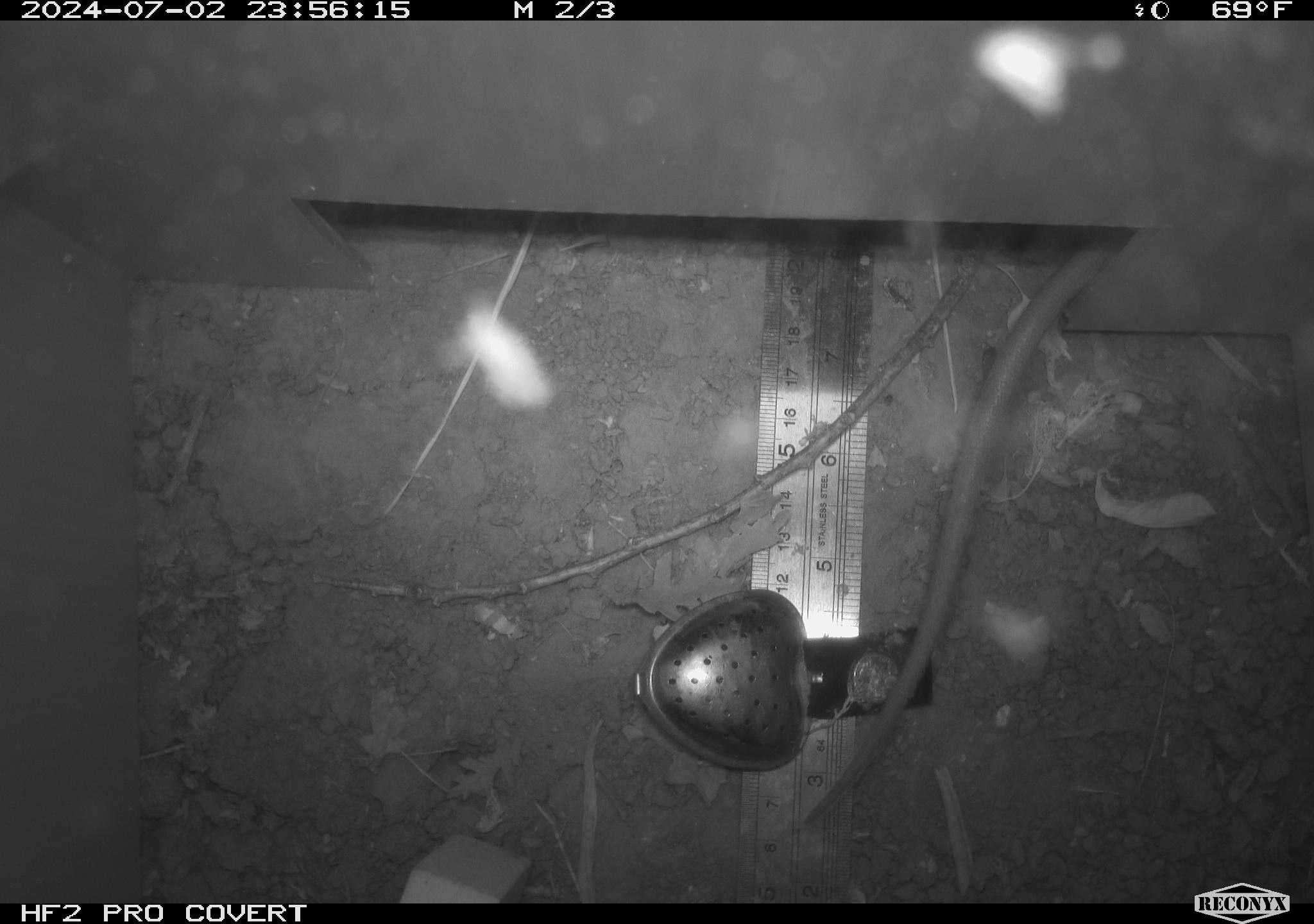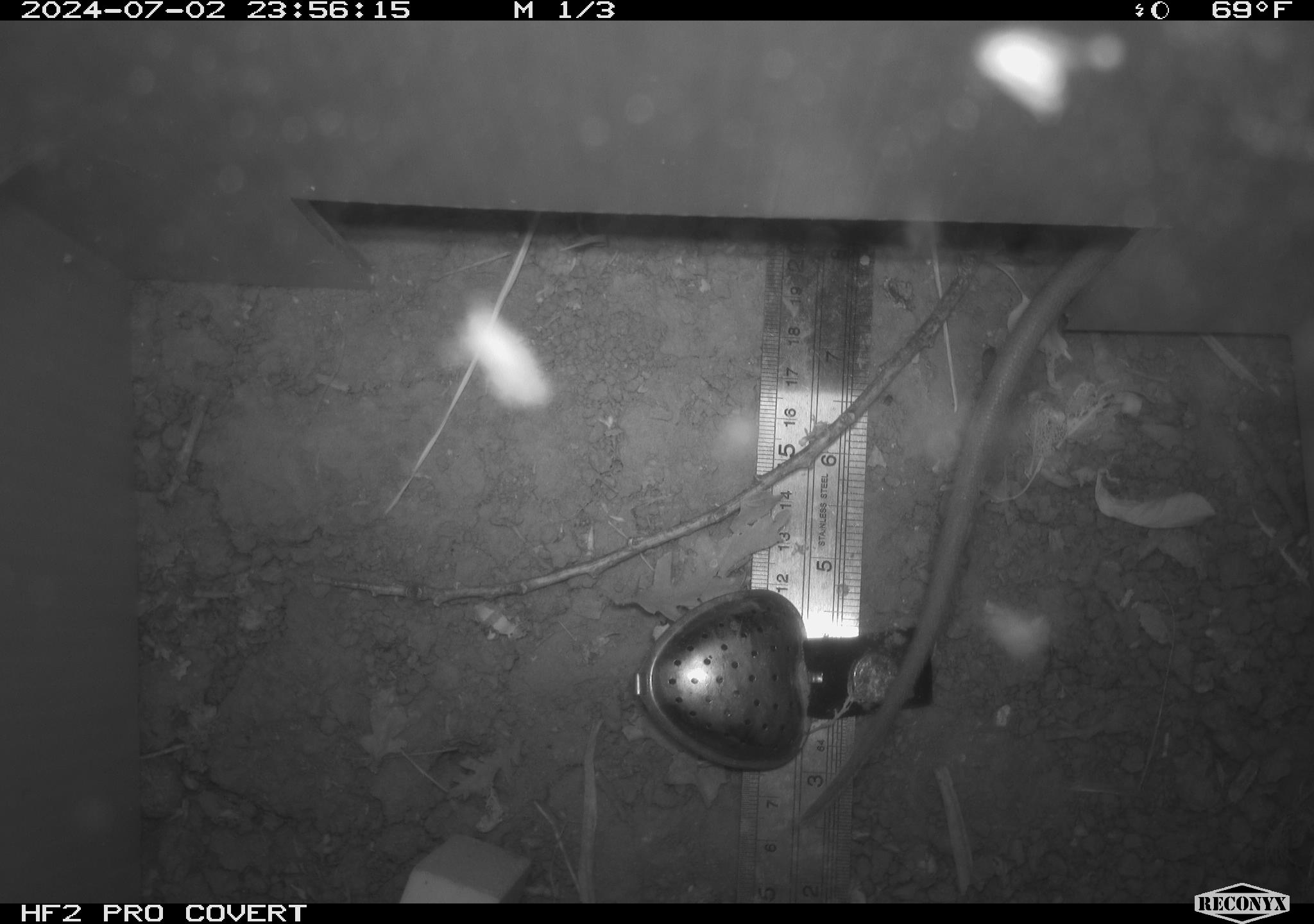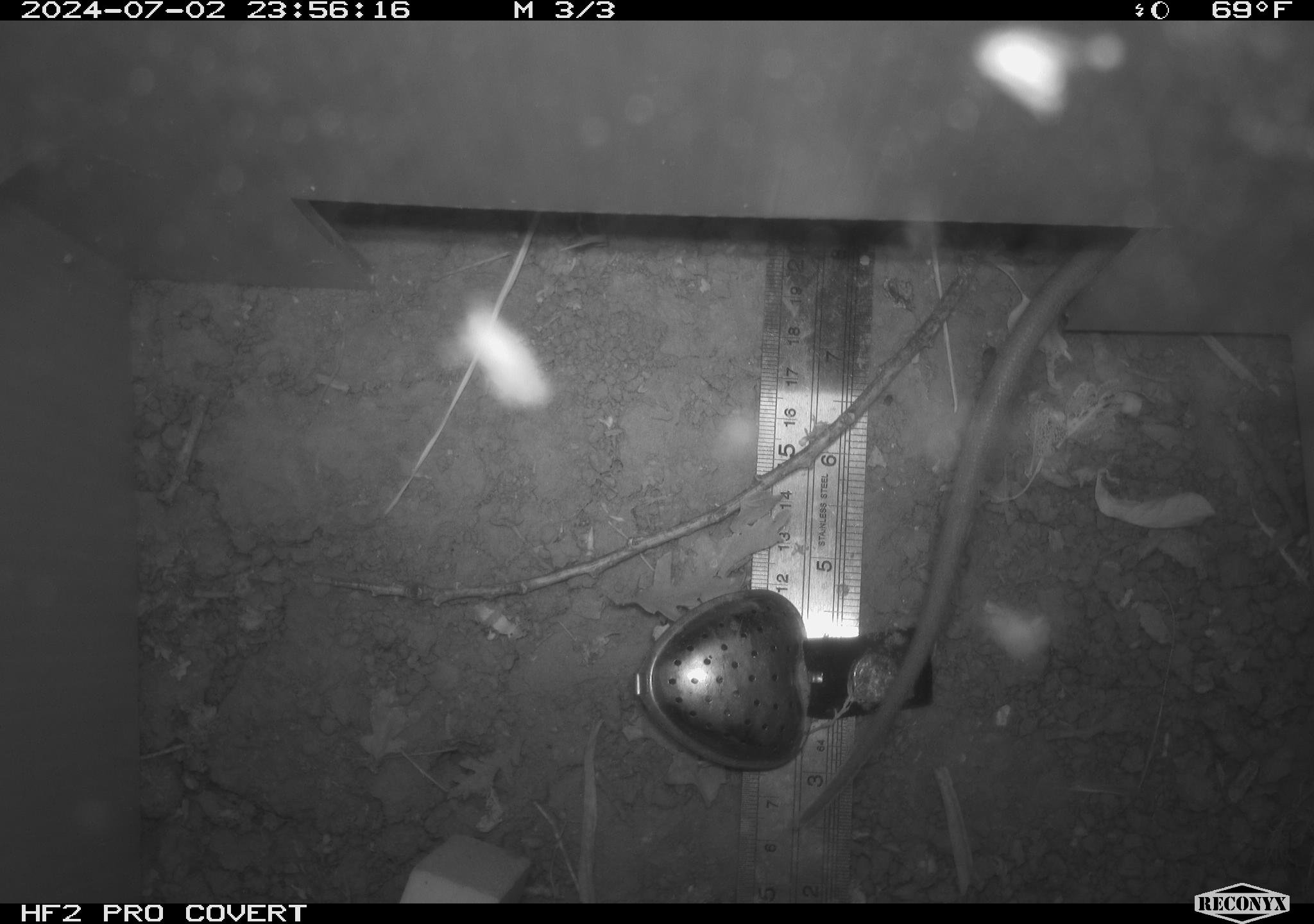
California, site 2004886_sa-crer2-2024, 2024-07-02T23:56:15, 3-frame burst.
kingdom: Animalia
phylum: Chordata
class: Mammalia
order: Rodentia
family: Muridae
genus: Rattus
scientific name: Rattus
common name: rat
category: rattus species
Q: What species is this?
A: Rattus species (rat) (Rattus).